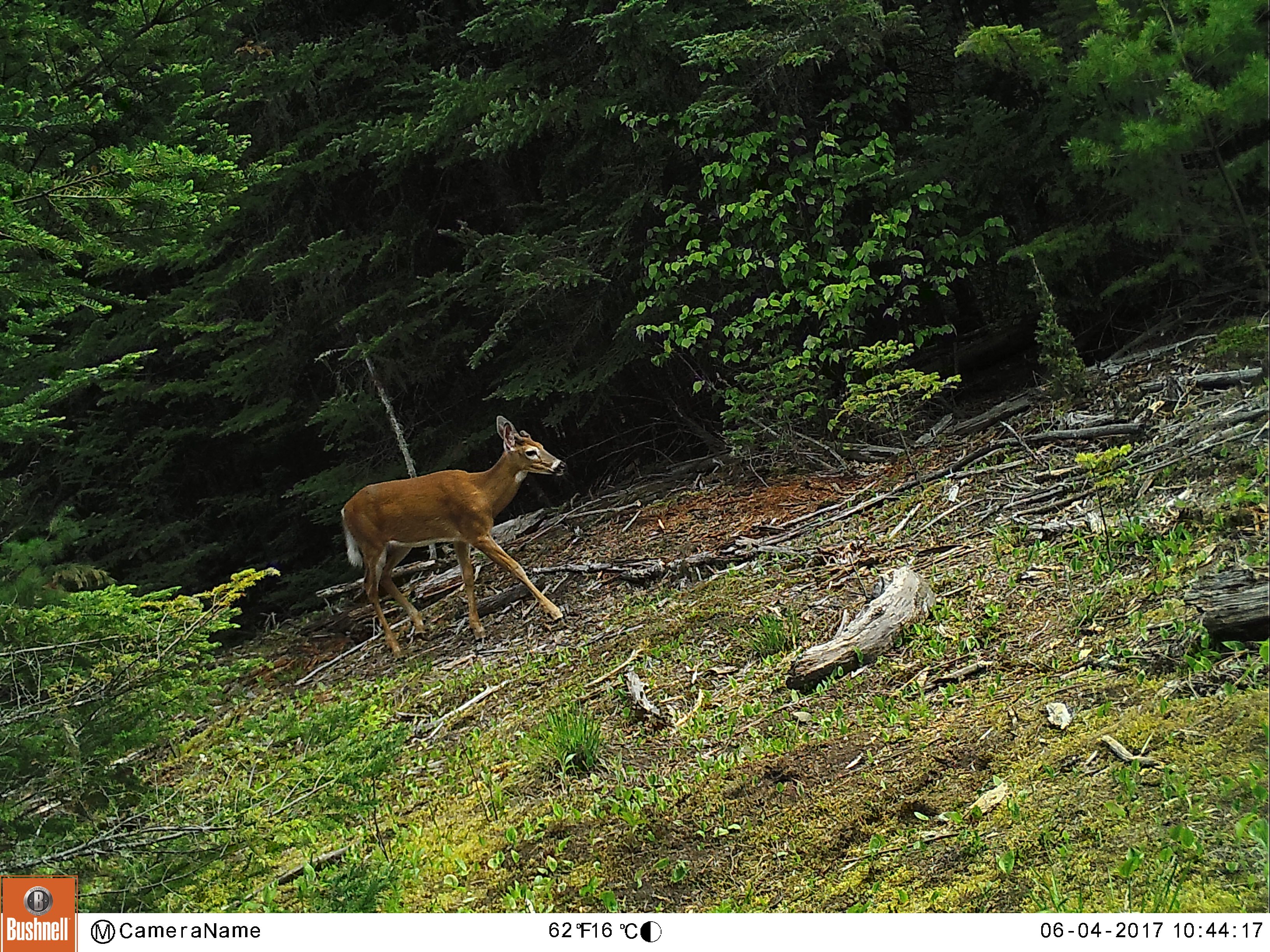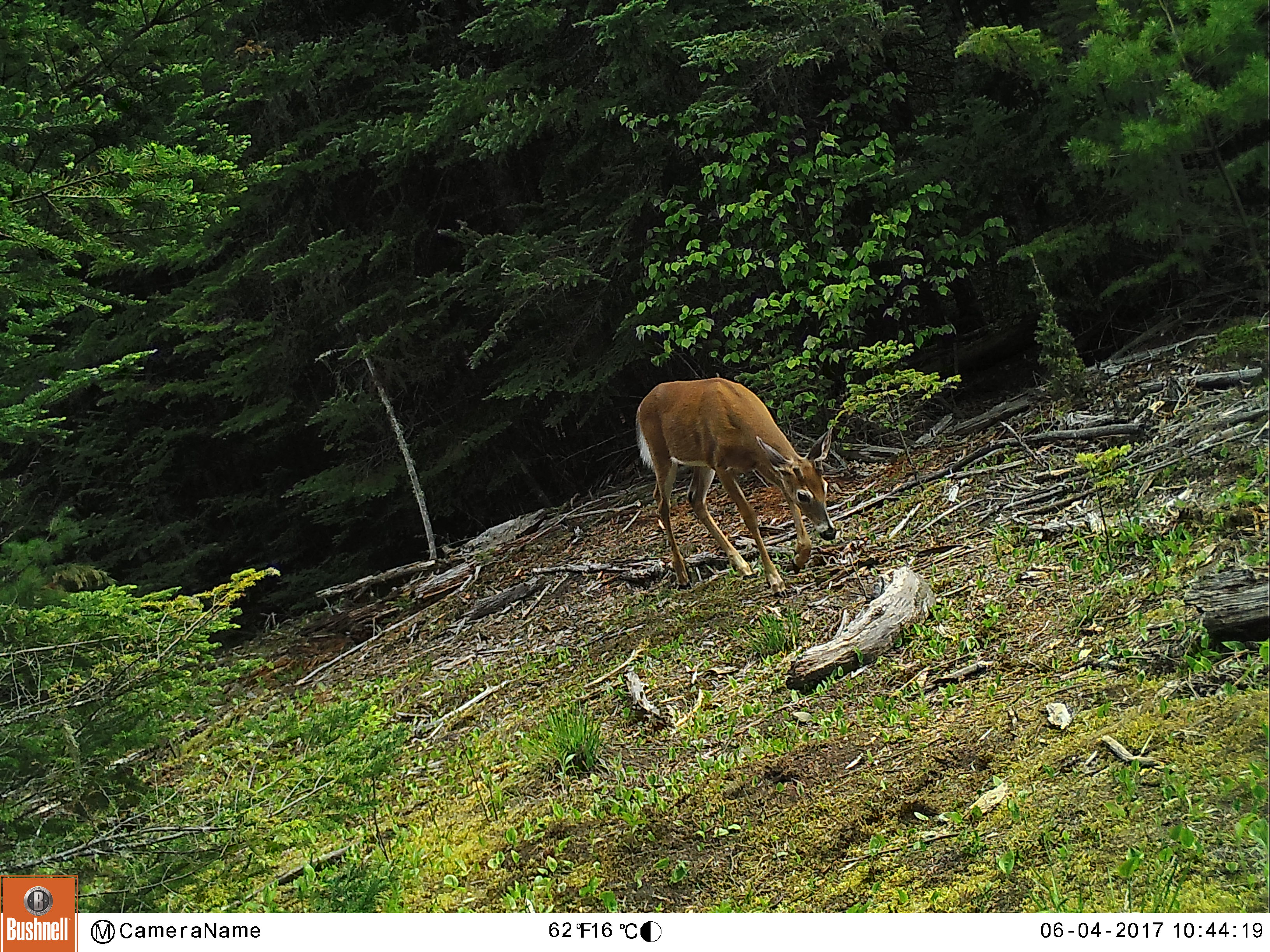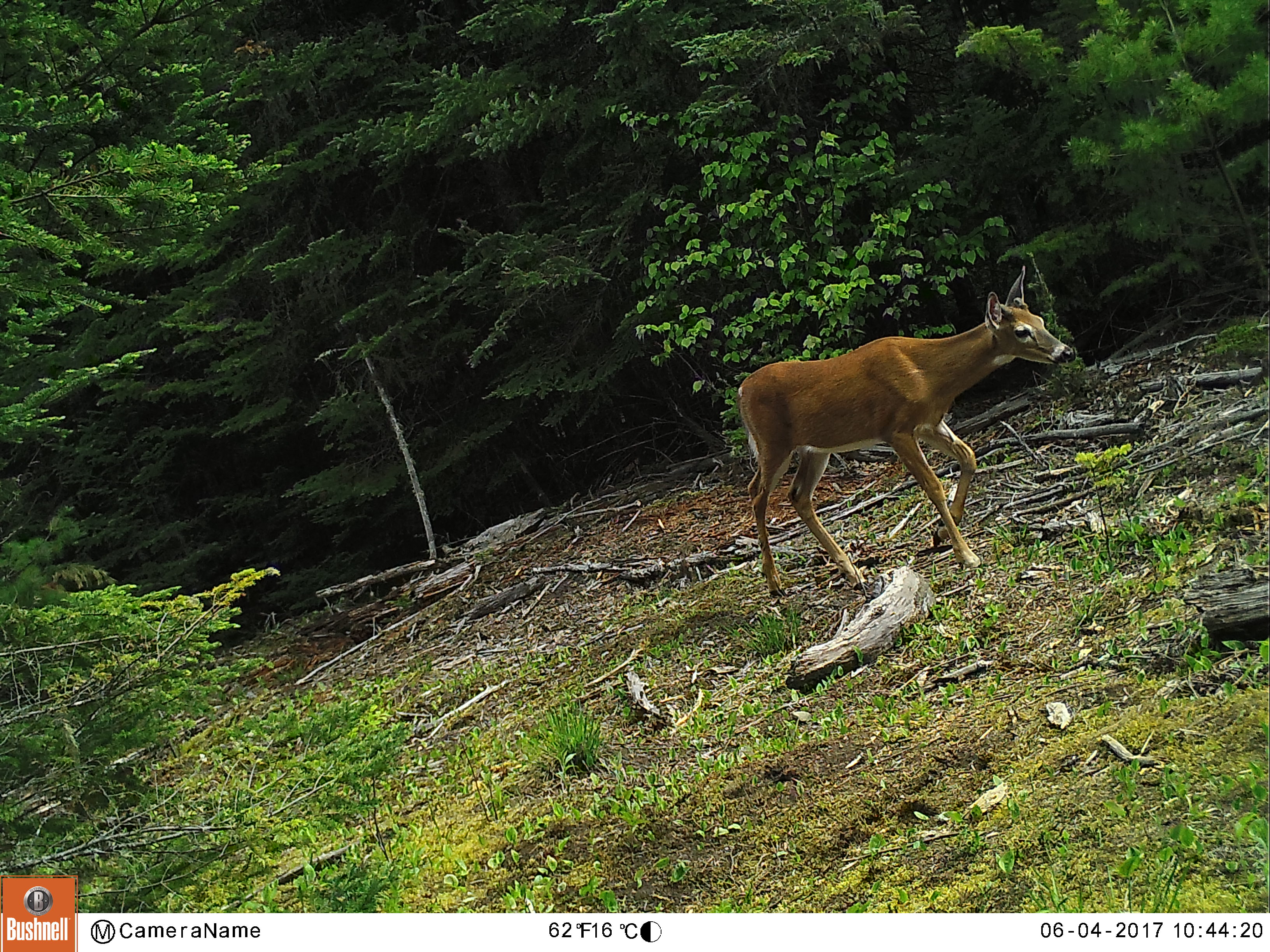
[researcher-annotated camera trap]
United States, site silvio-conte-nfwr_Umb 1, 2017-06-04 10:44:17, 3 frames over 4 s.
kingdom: Animalia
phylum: Chordata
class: Mammalia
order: Artiodactyla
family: Cervidae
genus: Odocoileus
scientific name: Odocoileus virginianus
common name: white-tailed deer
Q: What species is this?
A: White-tailed deer (Odocoileus virginianus).